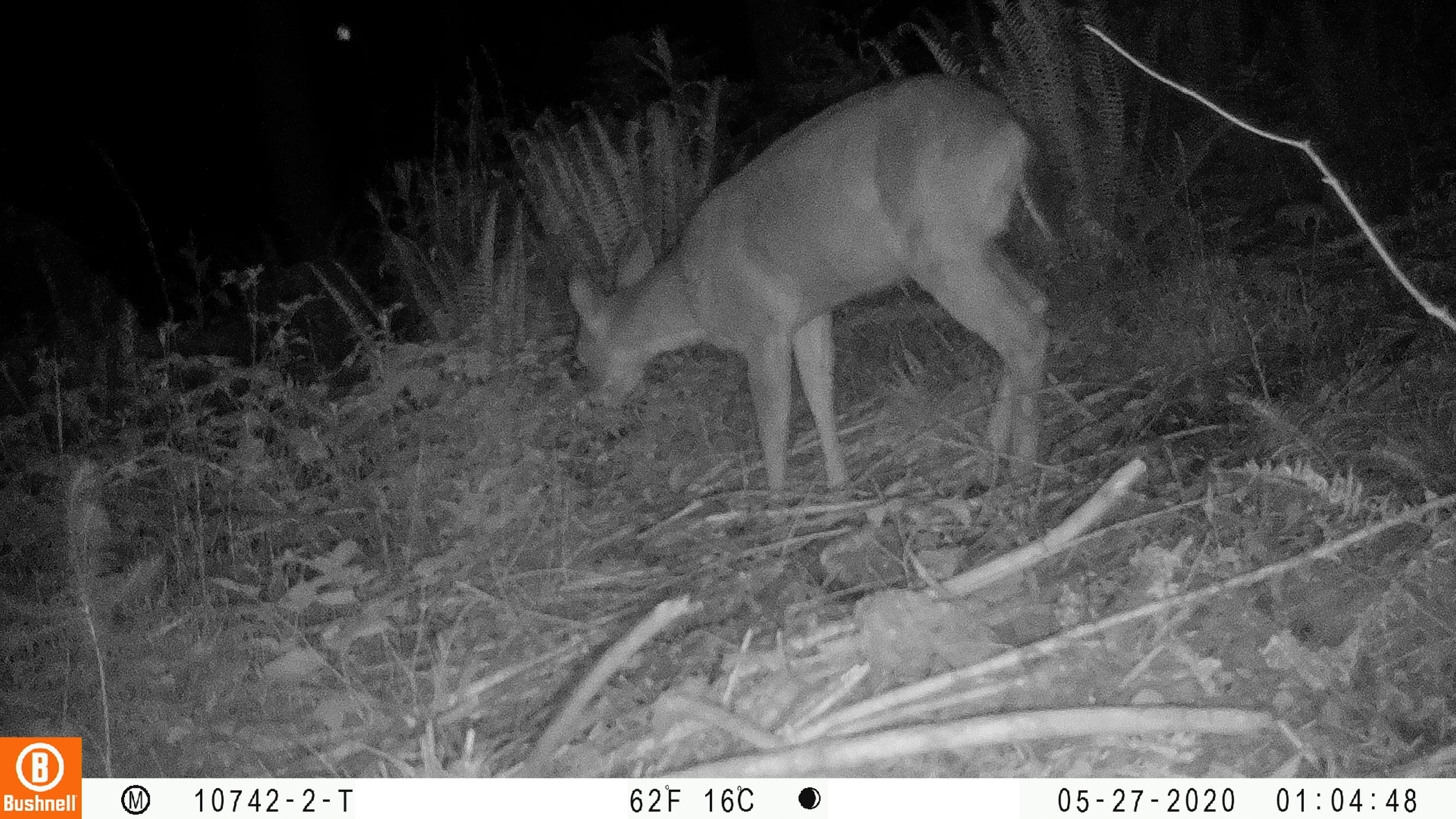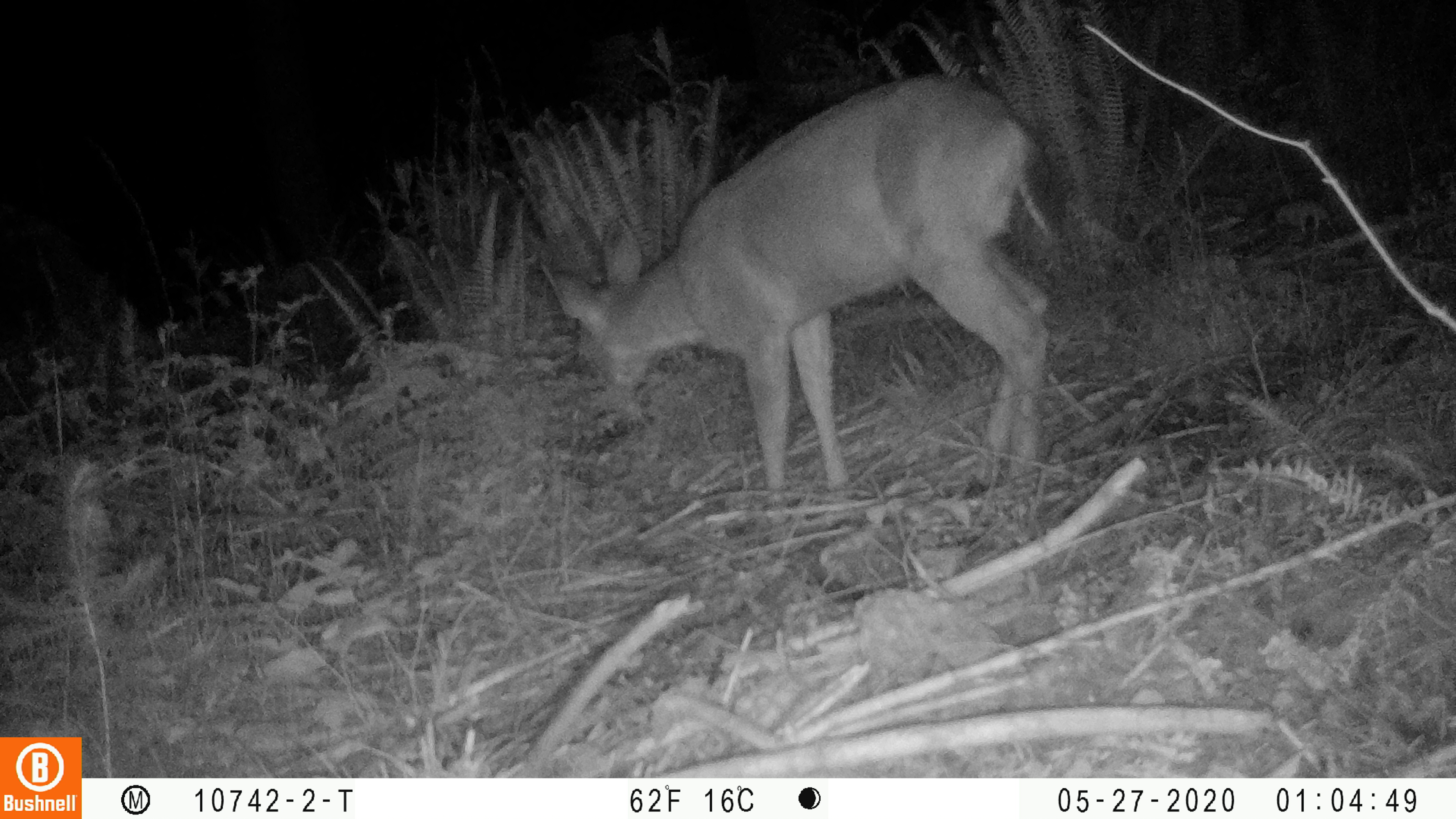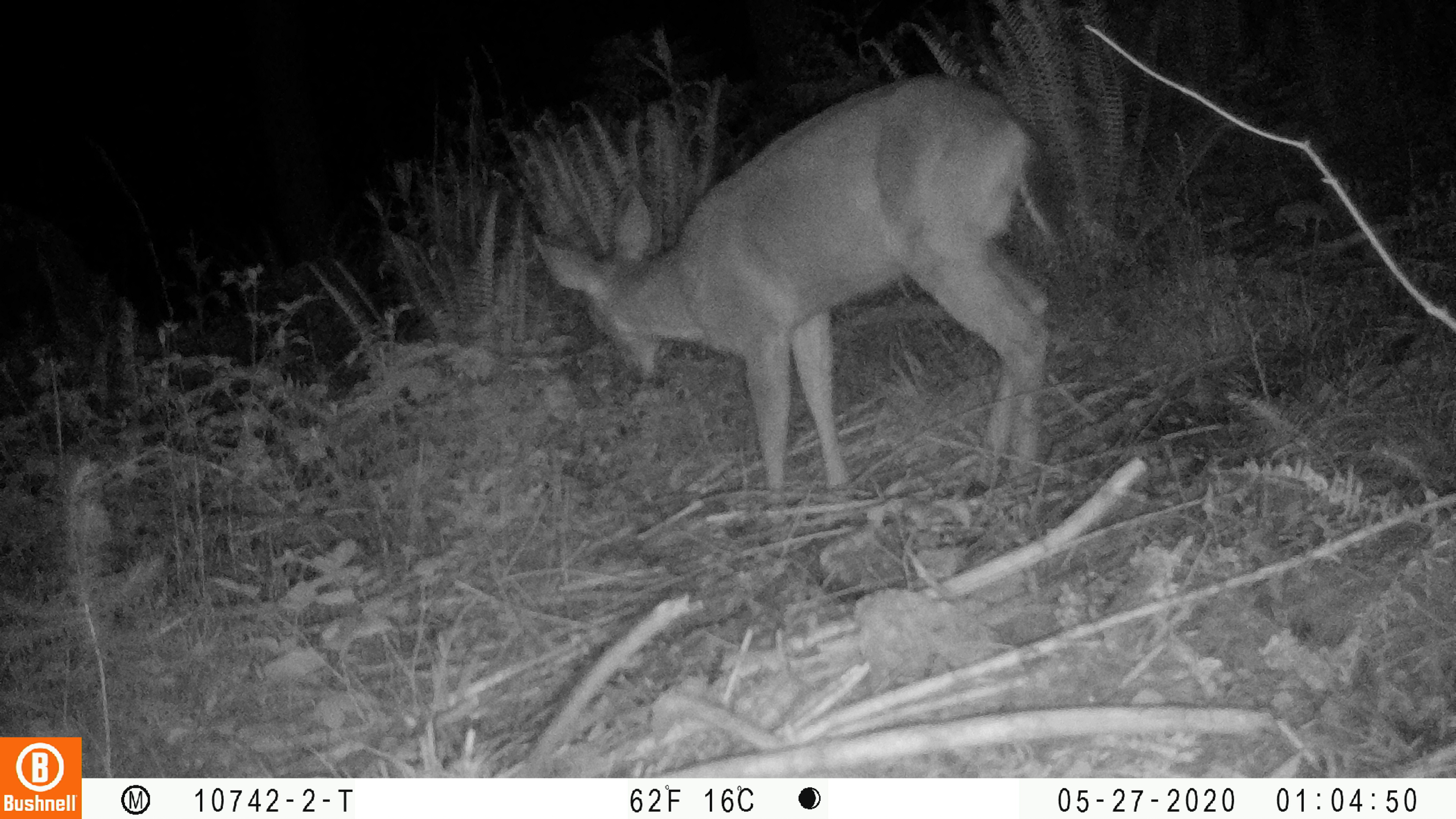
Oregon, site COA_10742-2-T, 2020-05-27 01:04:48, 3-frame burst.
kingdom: Animalia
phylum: Chordata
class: Mammalia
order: Artiodactyla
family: Cervidae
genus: Odocoileus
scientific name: Odocoileus hemionus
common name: black-tailed deer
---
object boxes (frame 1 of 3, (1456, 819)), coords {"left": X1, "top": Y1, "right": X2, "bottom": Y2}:
black-tailed deer: {"left": 562, "top": 54, "right": 1073, "bottom": 499}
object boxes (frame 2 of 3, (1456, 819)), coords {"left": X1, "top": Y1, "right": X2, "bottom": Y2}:
black-tailed deer: {"left": 543, "top": 52, "right": 1070, "bottom": 514}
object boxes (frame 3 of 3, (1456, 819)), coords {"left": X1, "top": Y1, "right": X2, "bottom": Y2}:
black-tailed deer: {"left": 526, "top": 52, "right": 1064, "bottom": 507}